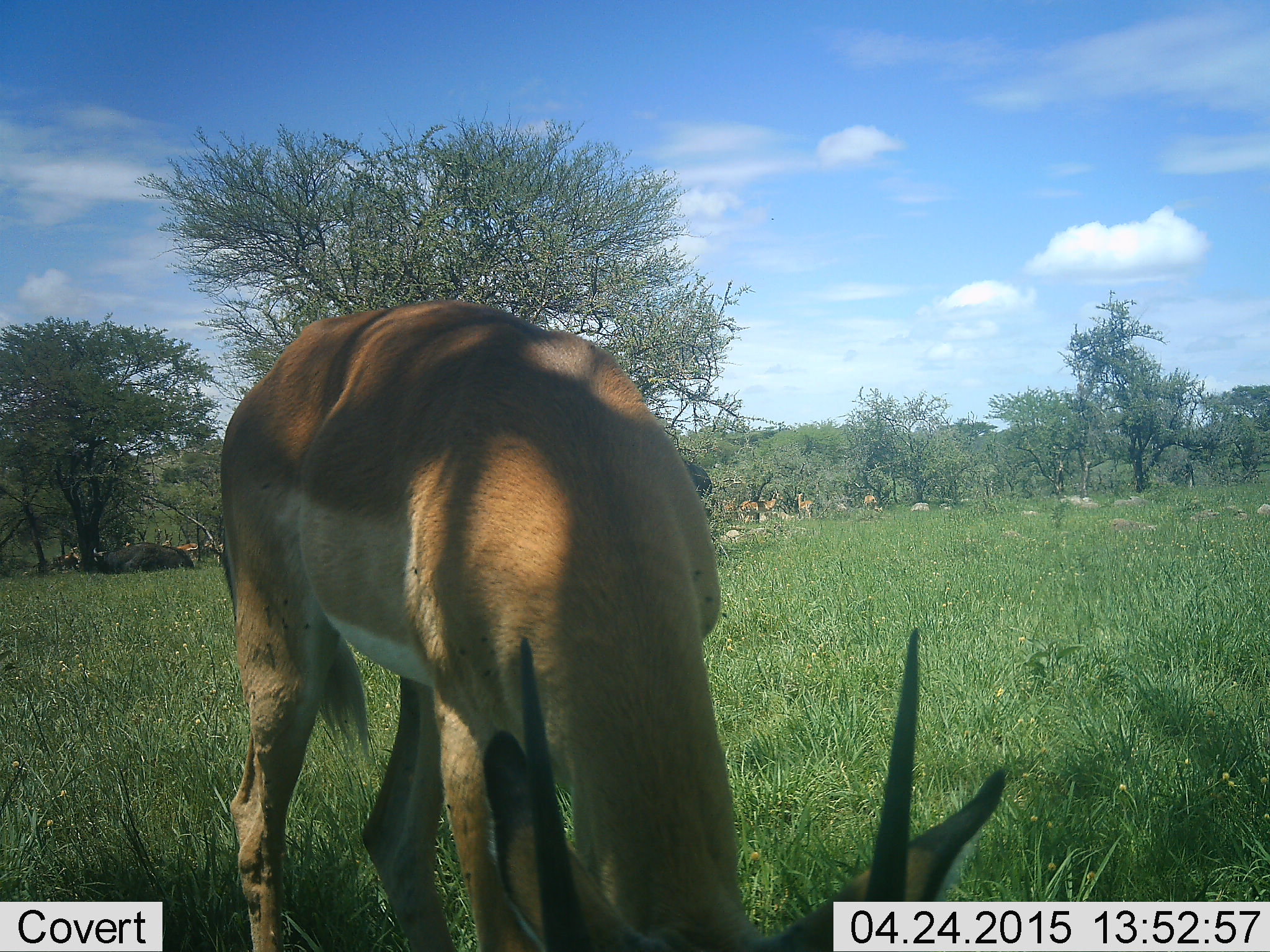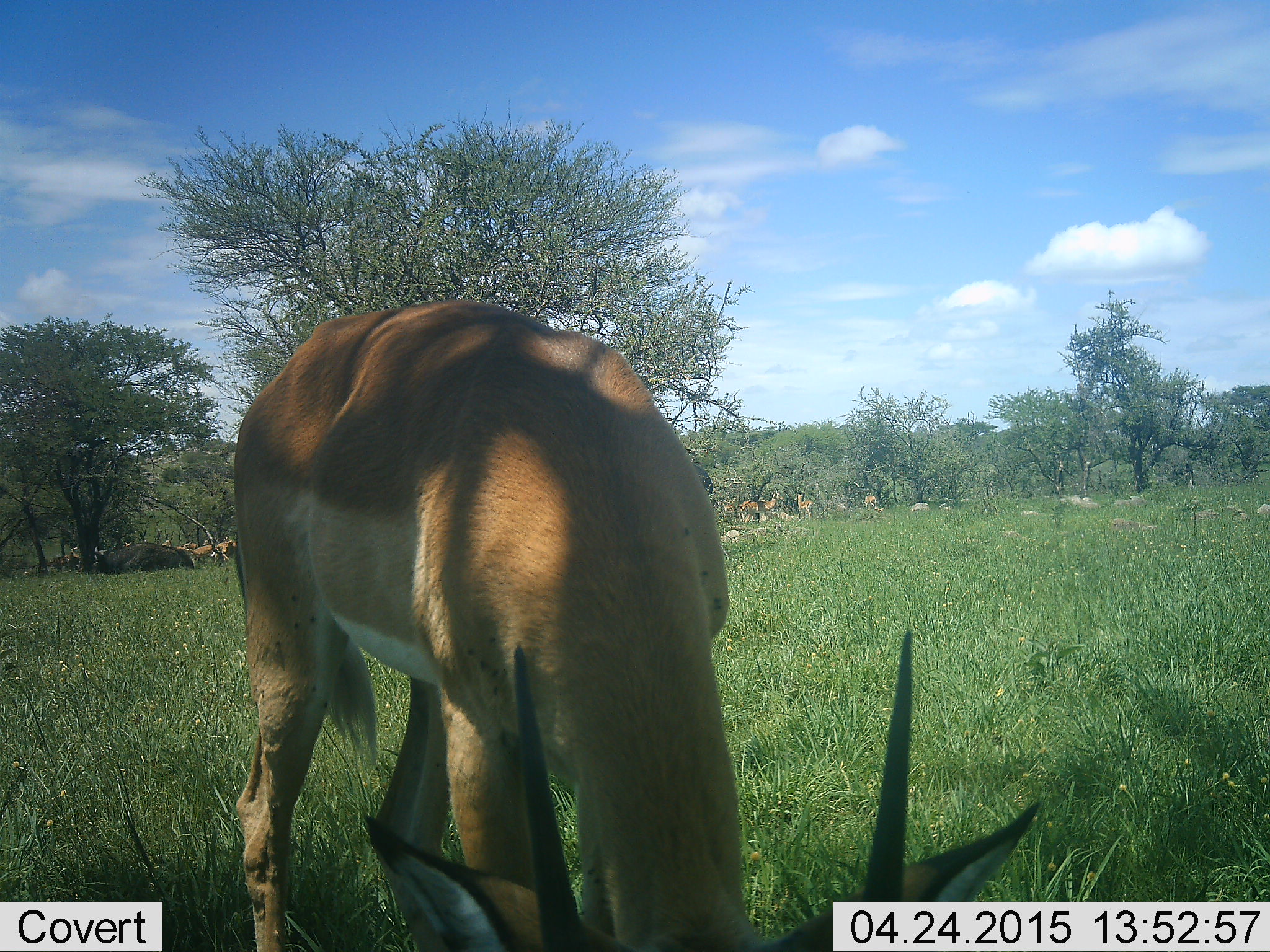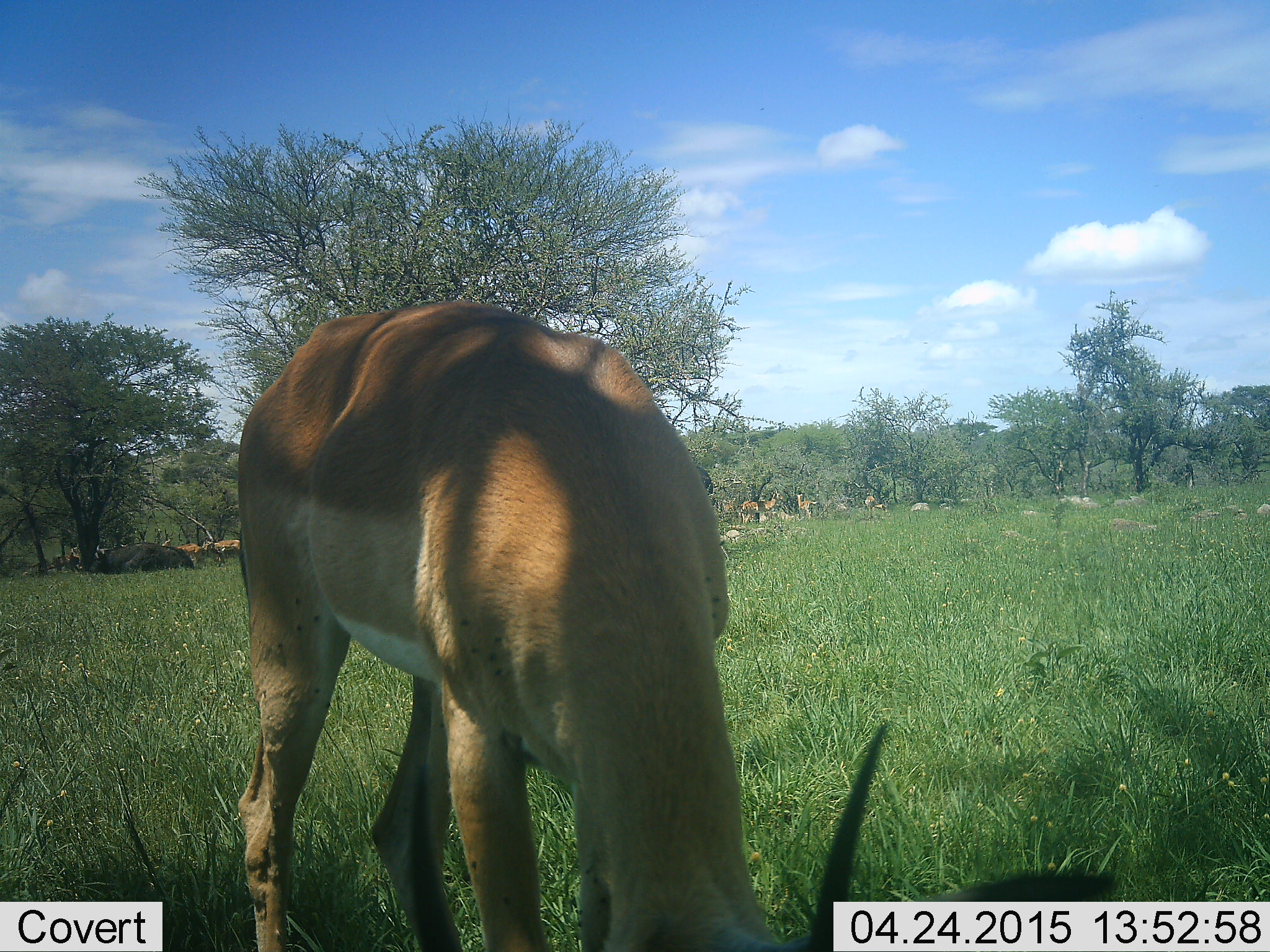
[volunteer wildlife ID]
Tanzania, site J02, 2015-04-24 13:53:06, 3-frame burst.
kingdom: Animalia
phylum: Chordata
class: Mammalia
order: Artiodactyla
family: Bovidae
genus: Aepyceros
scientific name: Aepyceros melampus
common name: impala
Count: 6.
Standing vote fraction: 45%.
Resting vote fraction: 9%.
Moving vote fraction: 18%.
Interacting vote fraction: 0%.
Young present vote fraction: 0%.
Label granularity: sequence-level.